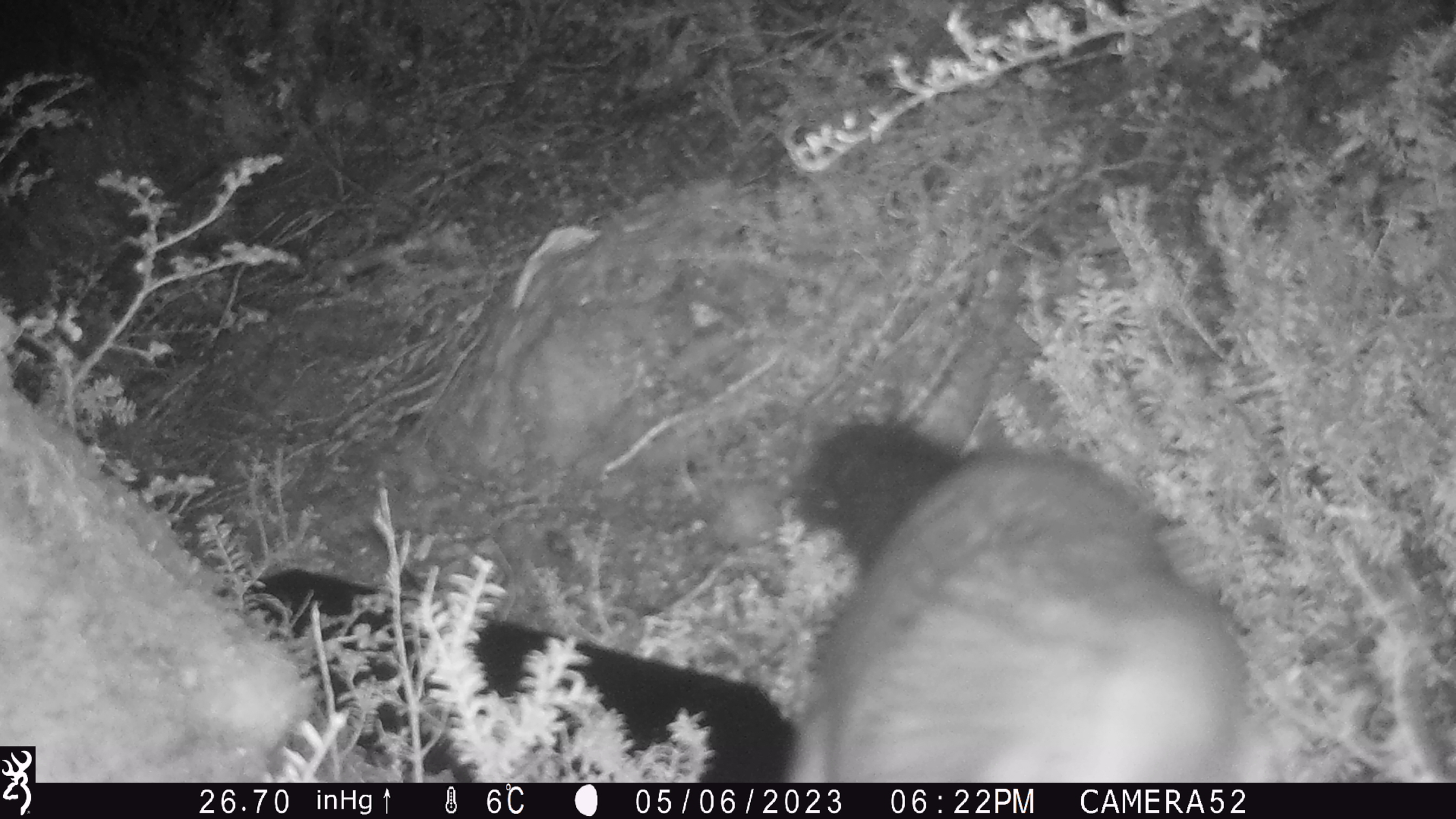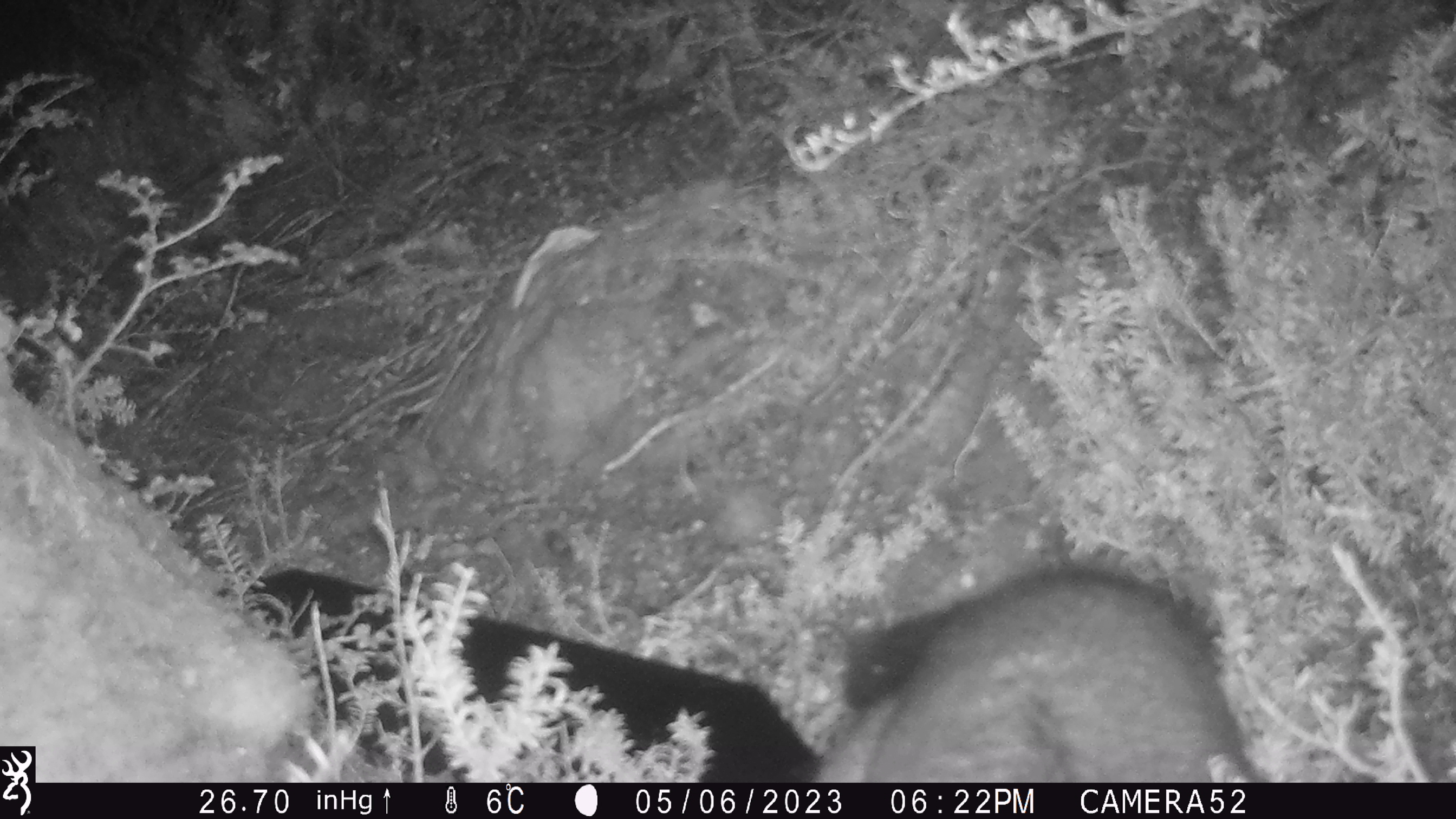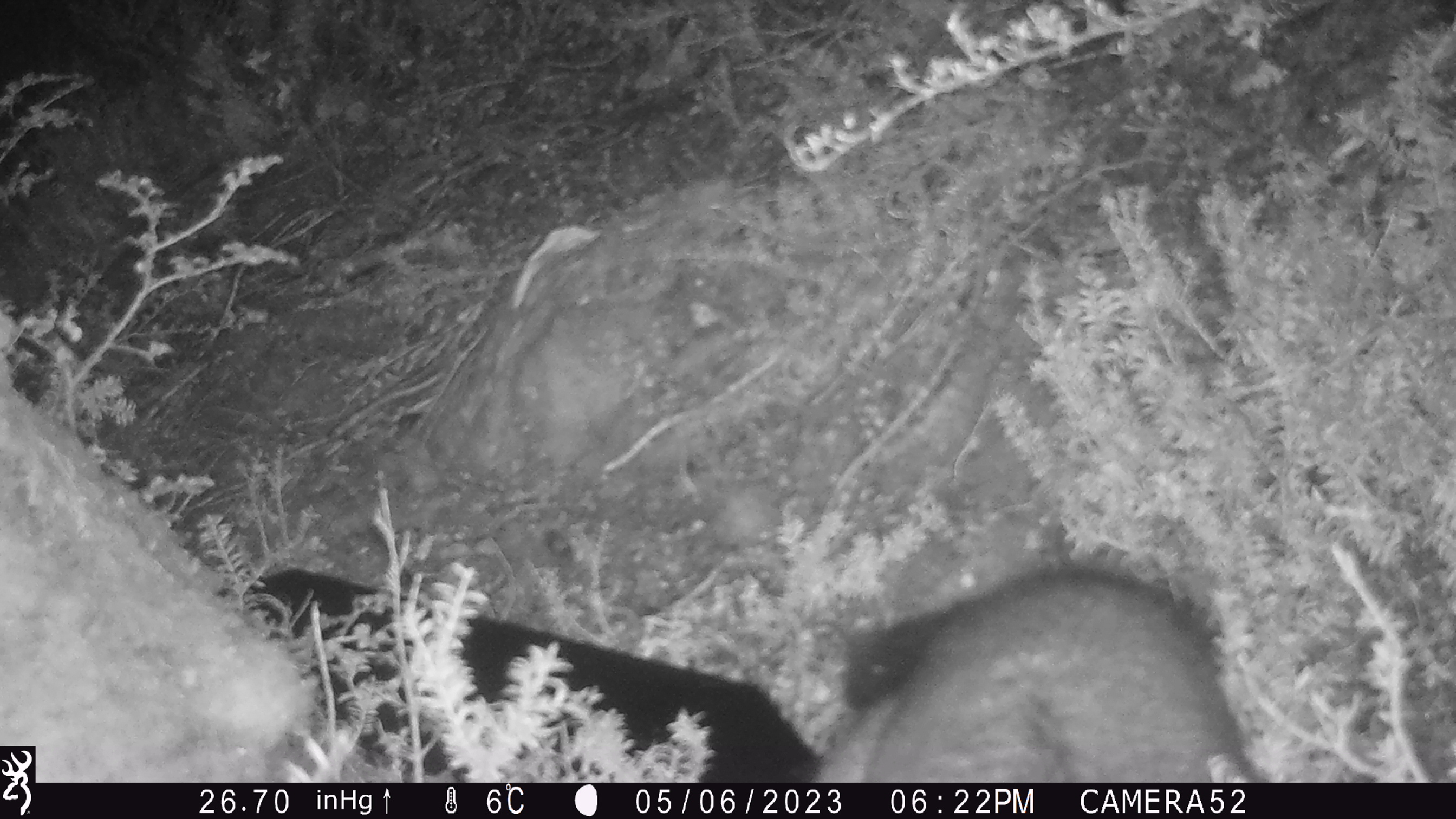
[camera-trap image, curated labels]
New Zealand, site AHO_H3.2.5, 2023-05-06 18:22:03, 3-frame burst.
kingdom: Animalia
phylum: Chordata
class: Mammalia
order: Carnivora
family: Mustelidae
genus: Mustela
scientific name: Mustela erminea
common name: stoat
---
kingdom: Animalia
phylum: Chordata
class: Mammalia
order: Diprotodontia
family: Phalangeridae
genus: Trichosurus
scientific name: Trichosurus vulpecula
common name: common brushtail possum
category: possum